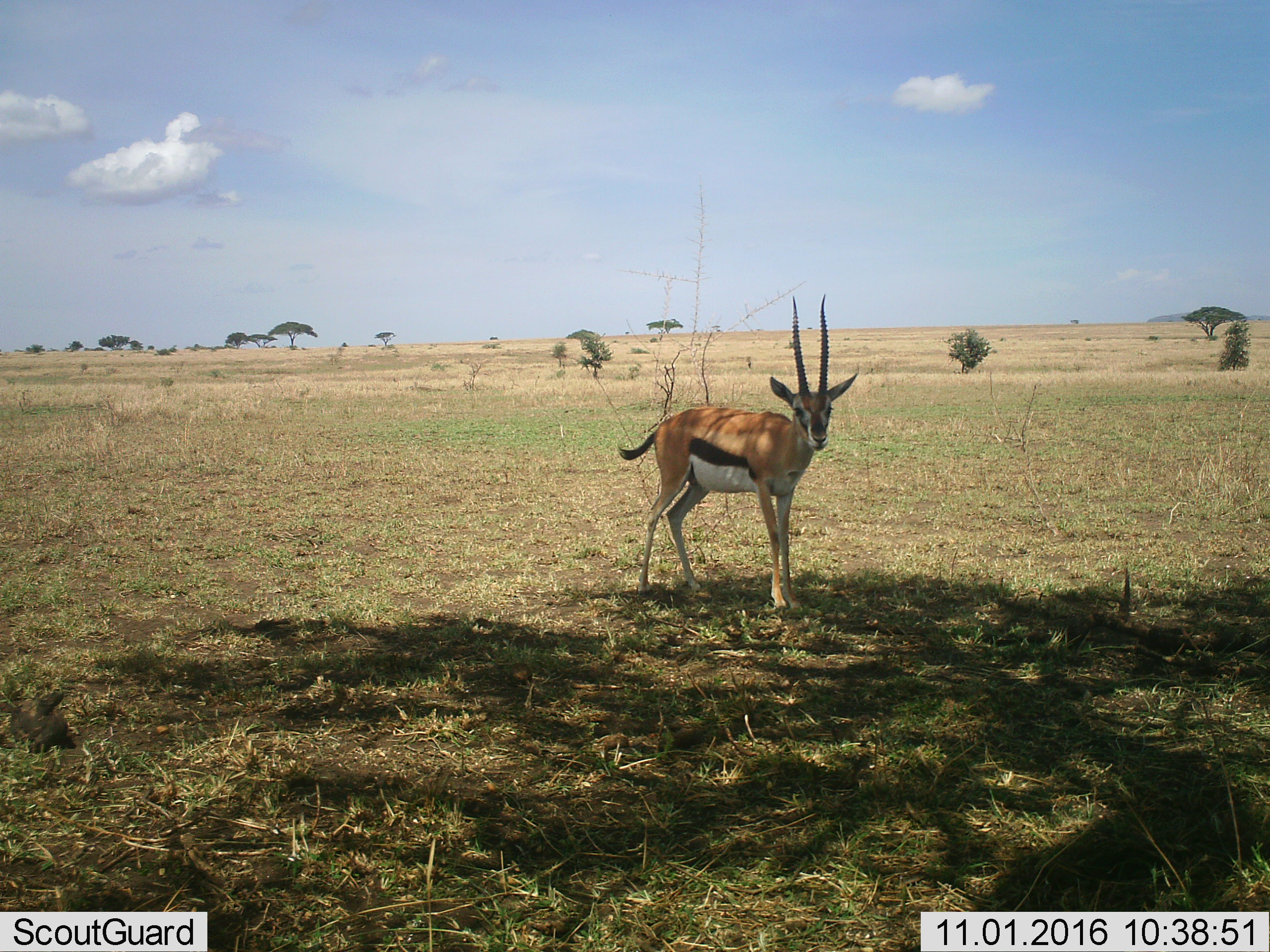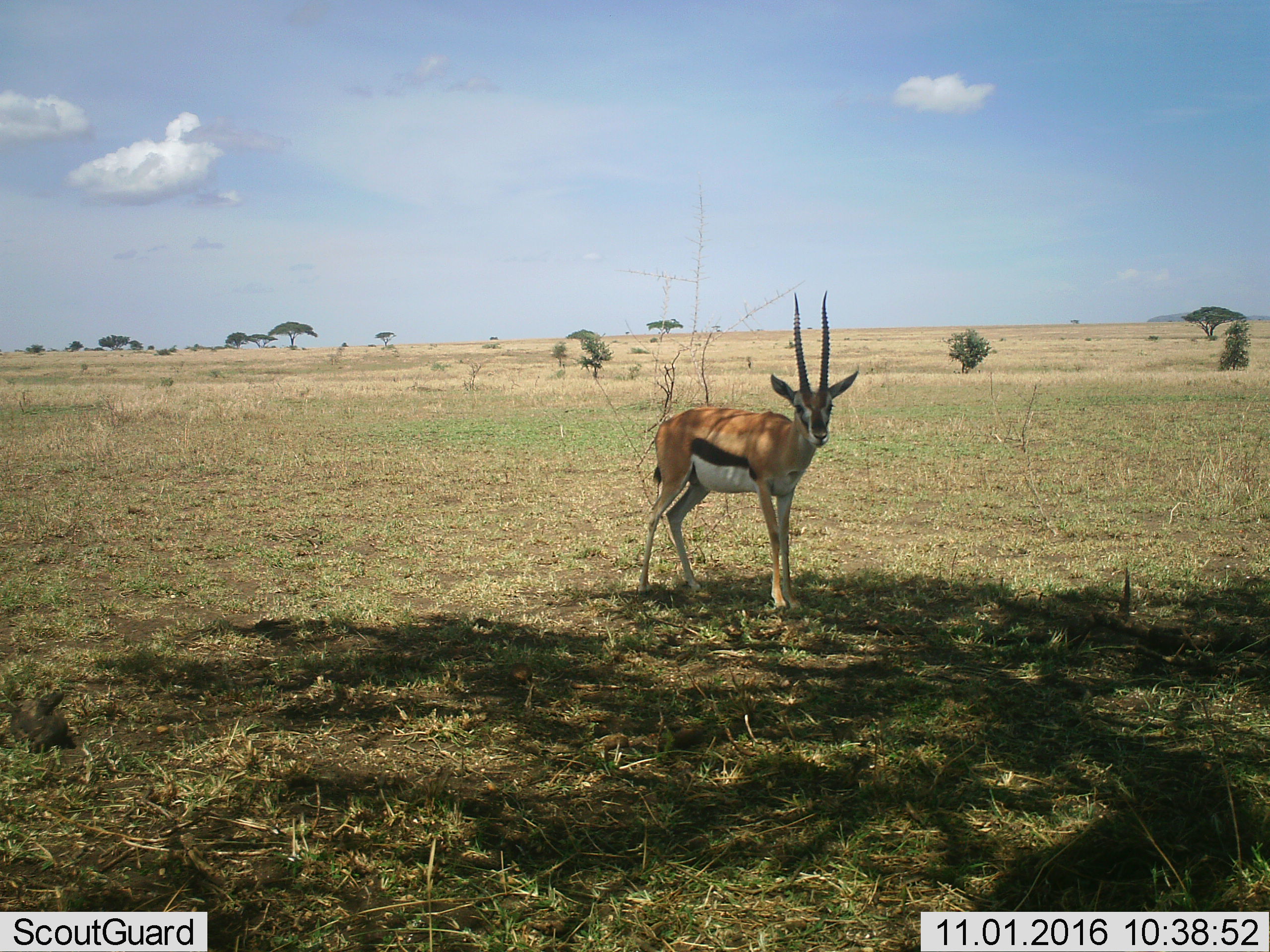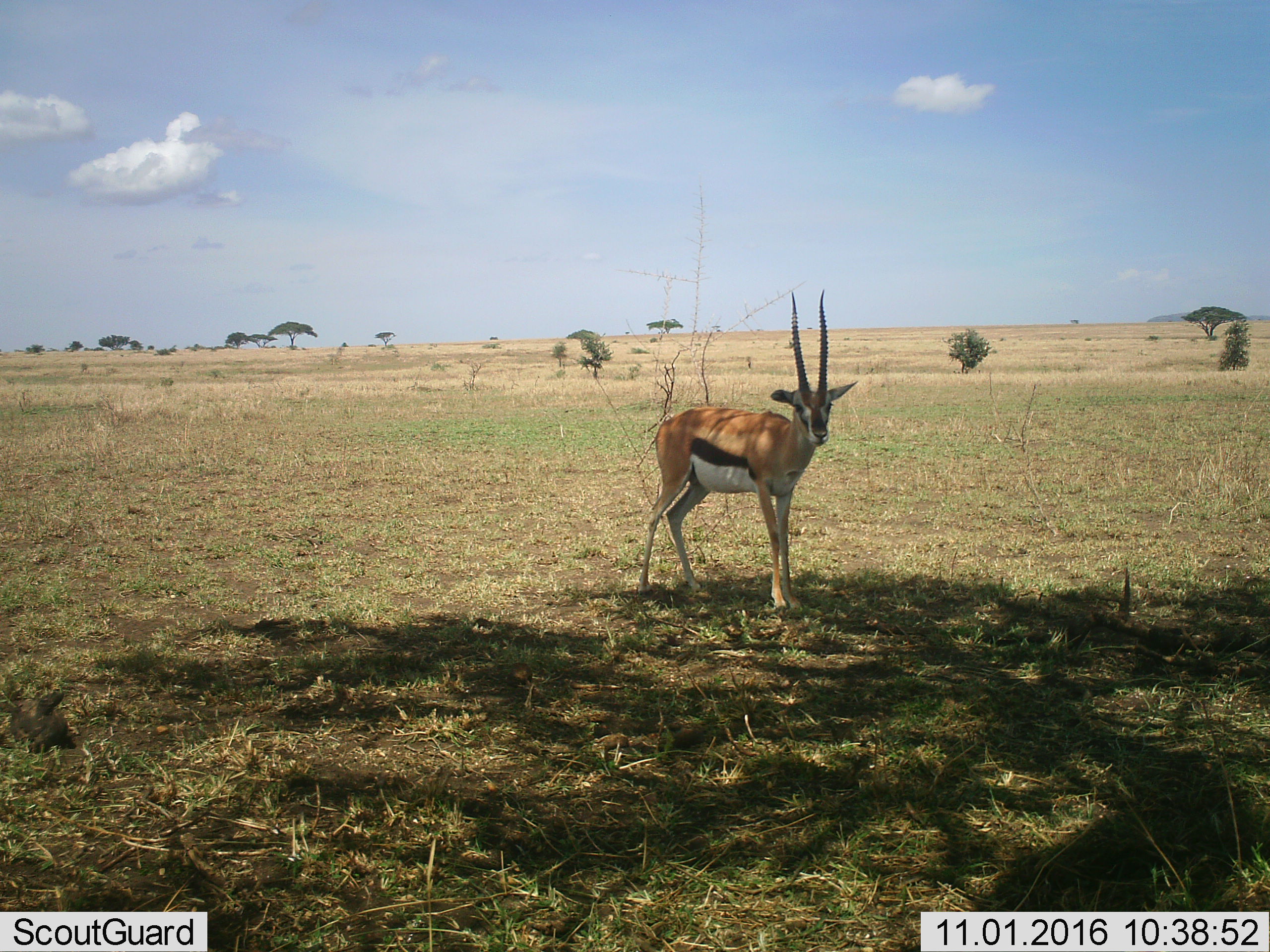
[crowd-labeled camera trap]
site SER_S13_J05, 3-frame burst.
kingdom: Animalia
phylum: Chordata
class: Mammalia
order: Artiodactyla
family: Bovidae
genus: Eudorcas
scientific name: Eudorcas thomsonii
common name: thomson's gazelle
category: gazellethomsons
Gazellethomsons (thomson's gazelle) (Eudorcas thomsonii), count 1. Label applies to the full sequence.